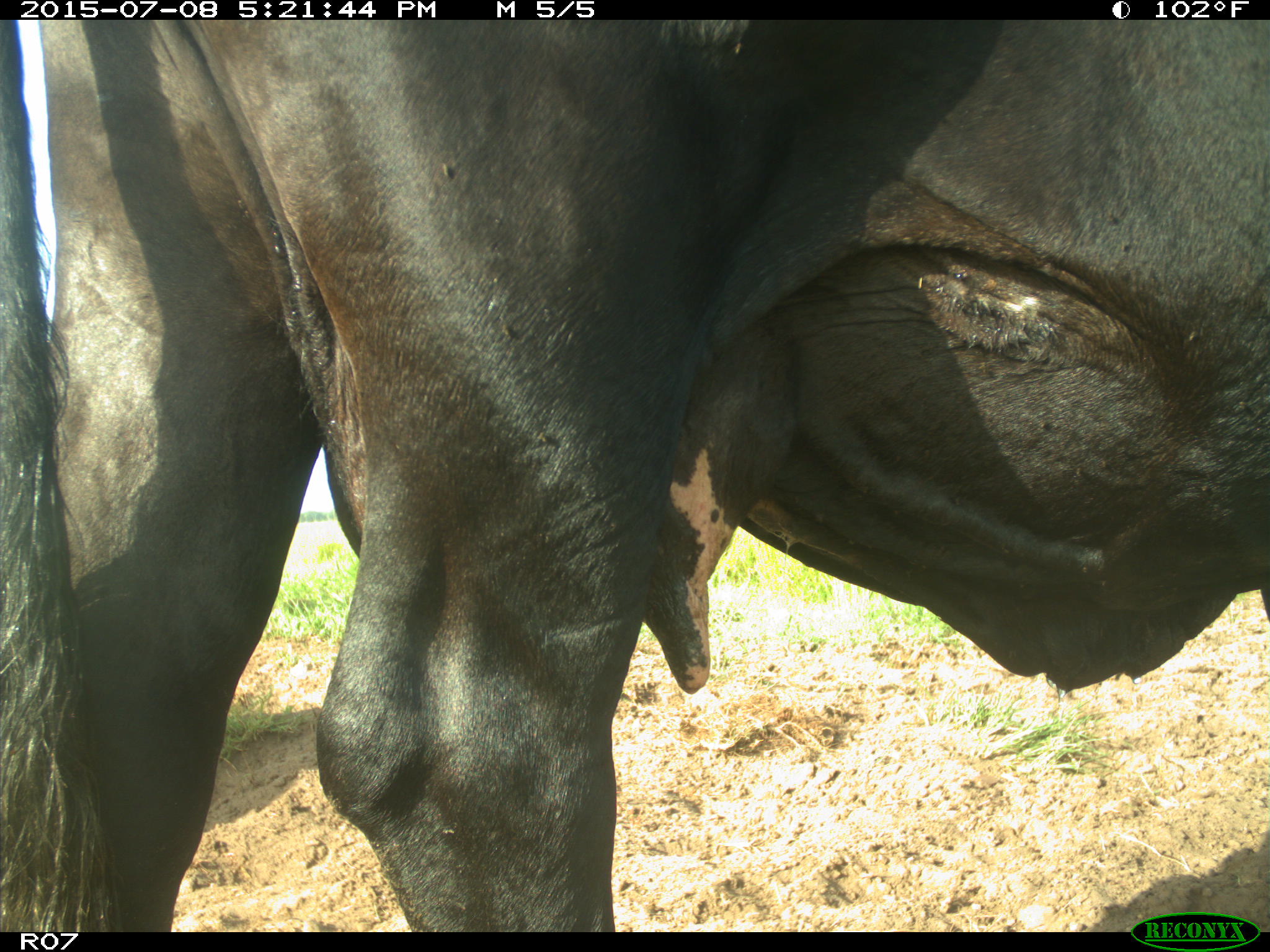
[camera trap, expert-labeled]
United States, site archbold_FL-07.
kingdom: Animalia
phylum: Chordata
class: Mammalia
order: Artiodactyla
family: Bovidae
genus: Bos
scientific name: Bos taurus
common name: domestic cow